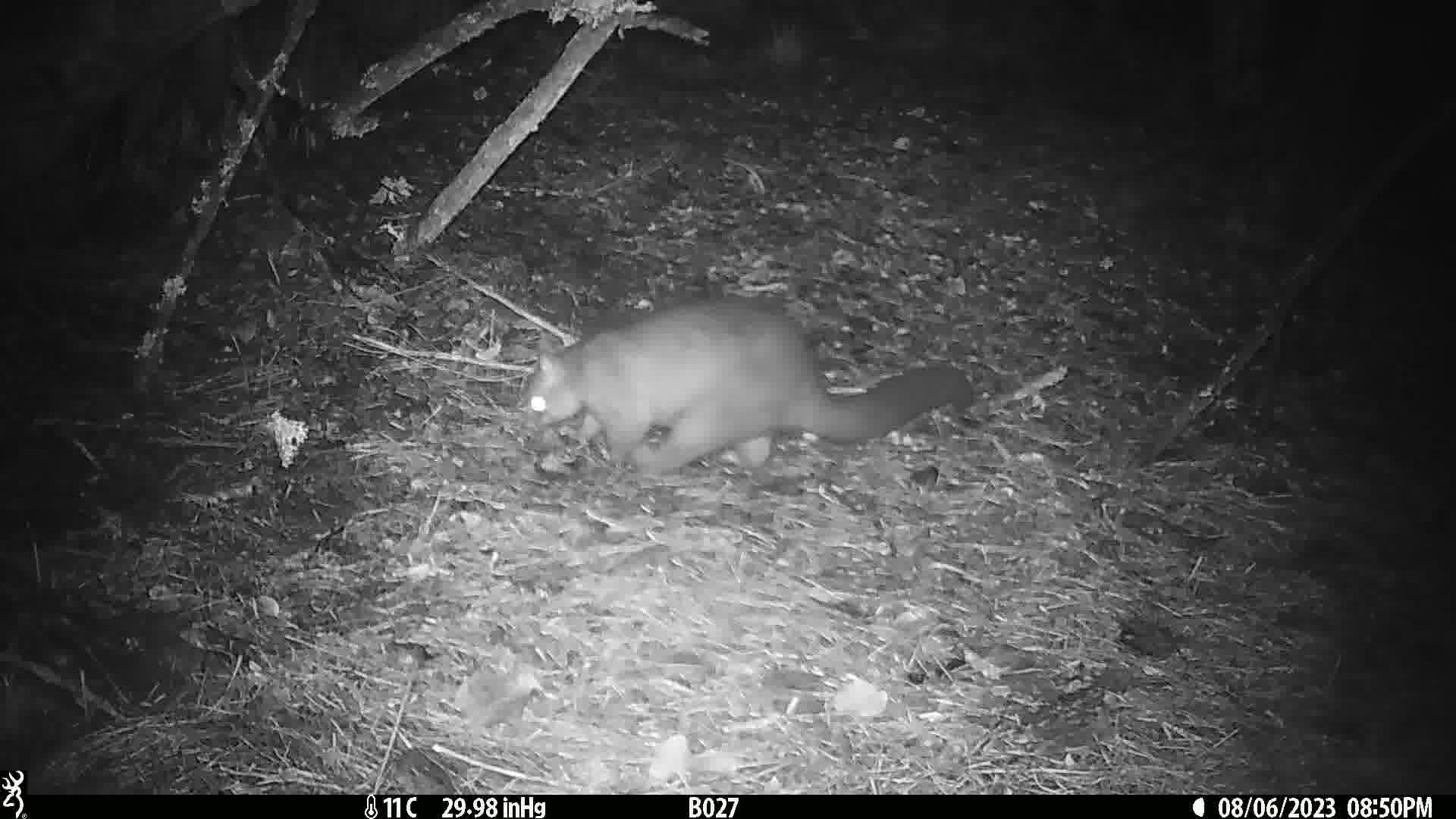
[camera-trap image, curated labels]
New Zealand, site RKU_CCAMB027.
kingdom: Animalia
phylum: Chordata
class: Mammalia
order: Diprotodontia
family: Phalangeridae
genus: Trichosurus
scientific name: Trichosurus vulpecula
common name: common brushtail possum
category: possum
Possum (common brushtail possum) (Trichosurus vulpecula).